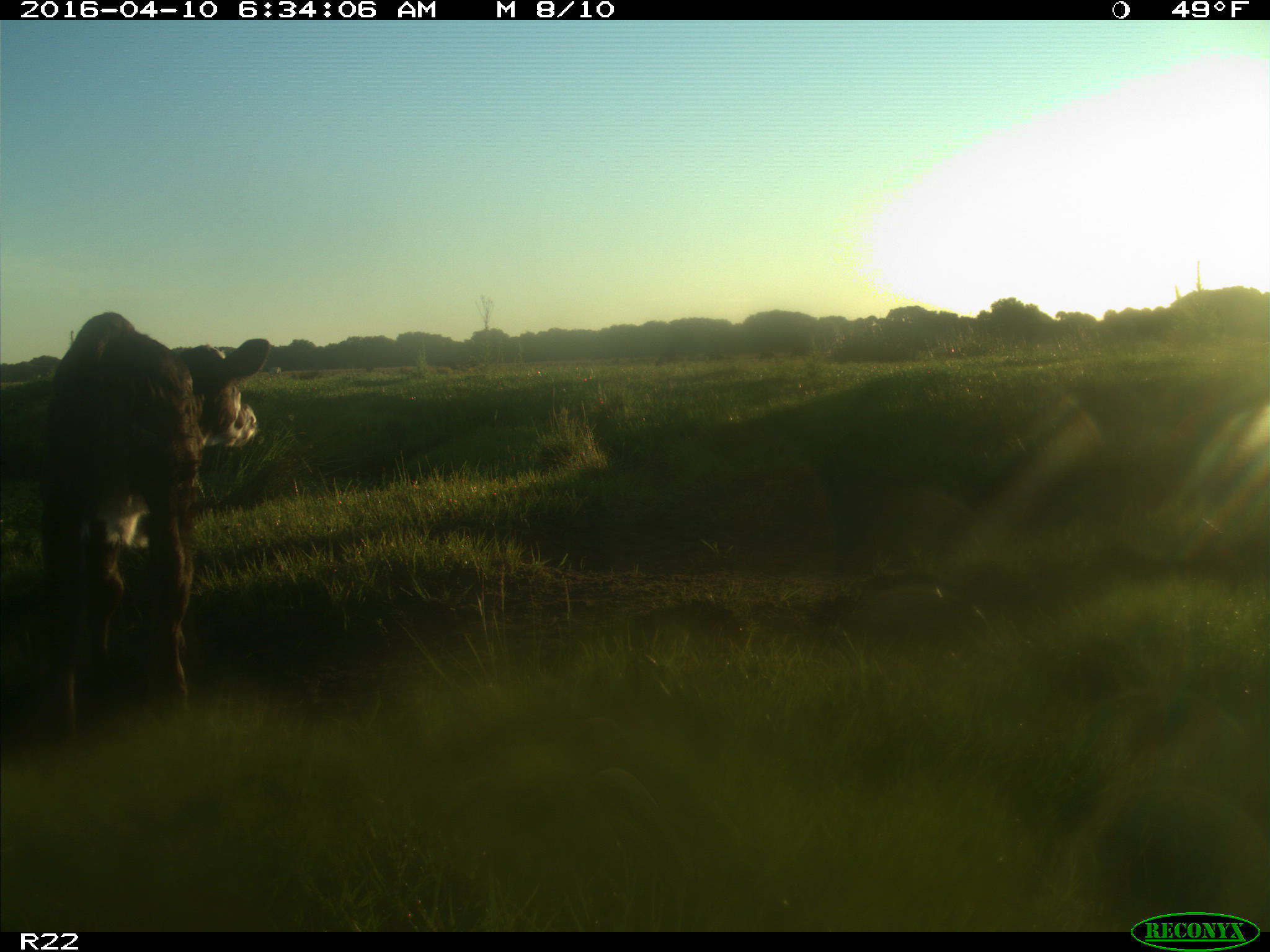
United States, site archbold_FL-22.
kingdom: Animalia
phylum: Chordata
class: Mammalia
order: Artiodactyla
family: Bovidae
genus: Bos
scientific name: Bos taurus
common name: domestic cow